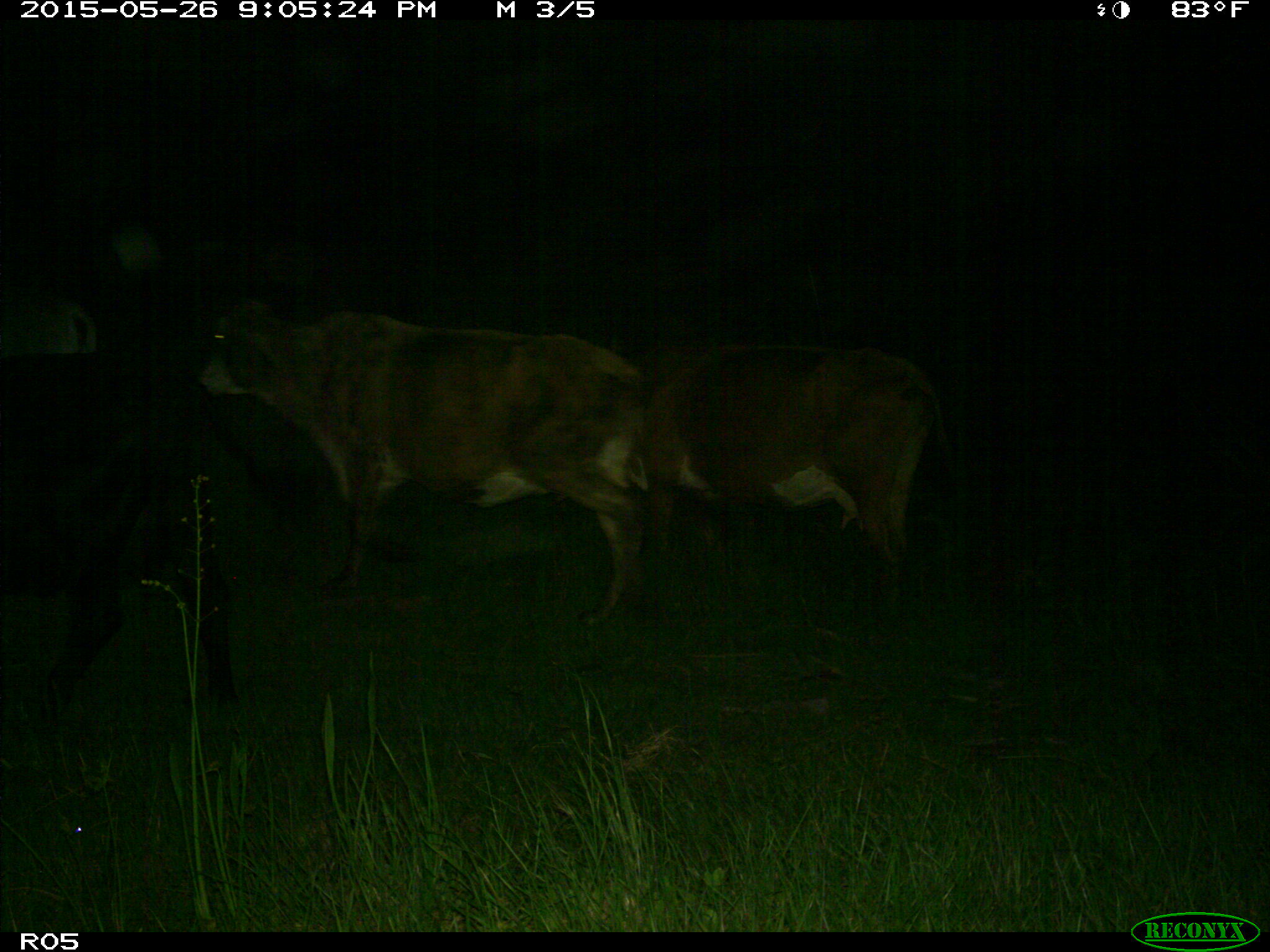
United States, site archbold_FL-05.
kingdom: Animalia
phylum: Chordata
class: Mammalia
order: Artiodactyla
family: Bovidae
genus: Bos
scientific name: Bos taurus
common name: domestic cow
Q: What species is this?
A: Bos taurus (domestic cow).